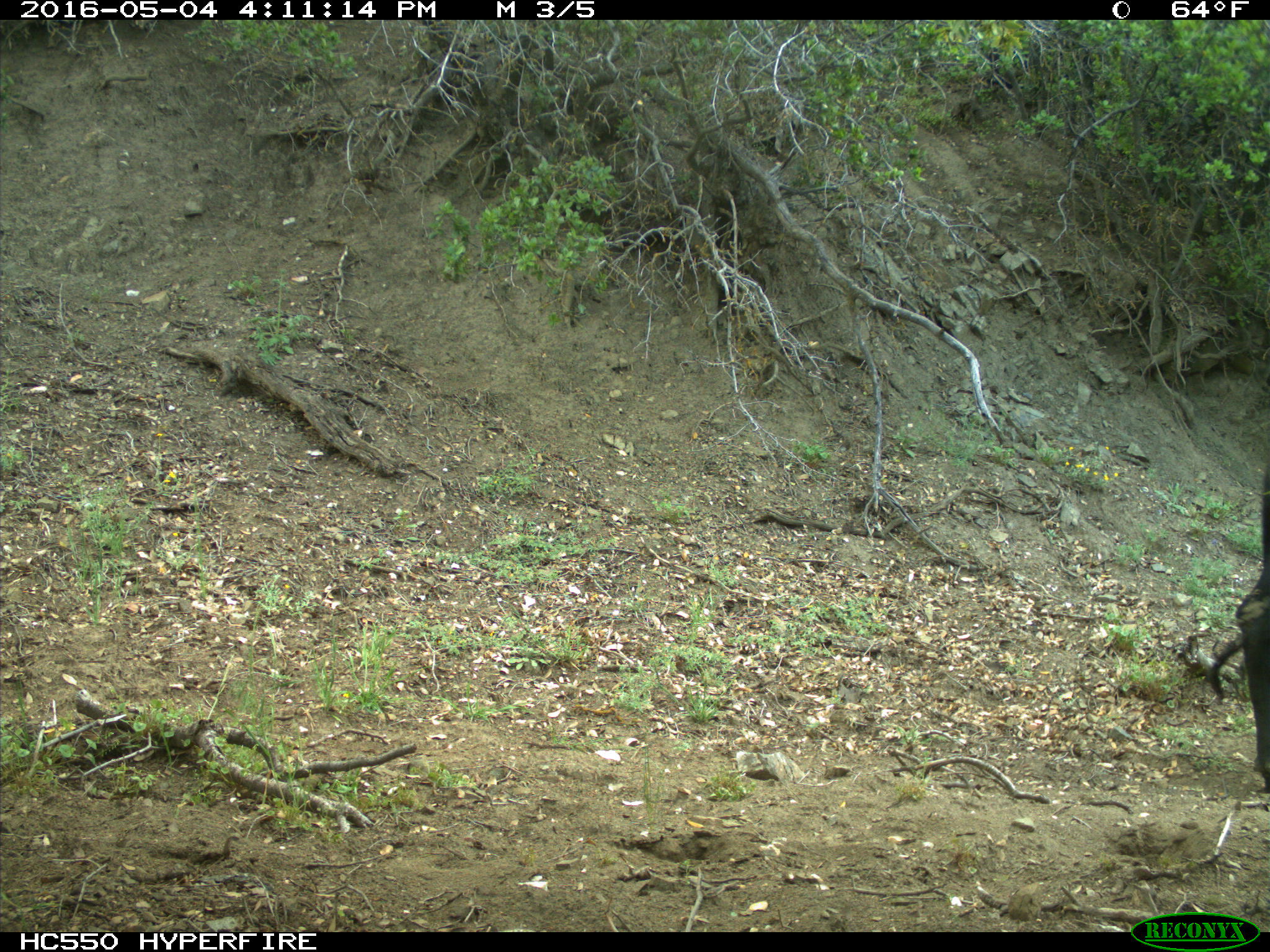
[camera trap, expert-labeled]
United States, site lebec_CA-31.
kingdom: Animalia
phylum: Chordata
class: Mammalia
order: Artiodactyla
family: Bovidae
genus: Bos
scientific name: Bos taurus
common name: domestic cow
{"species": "Bos taurus (domestic cow)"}